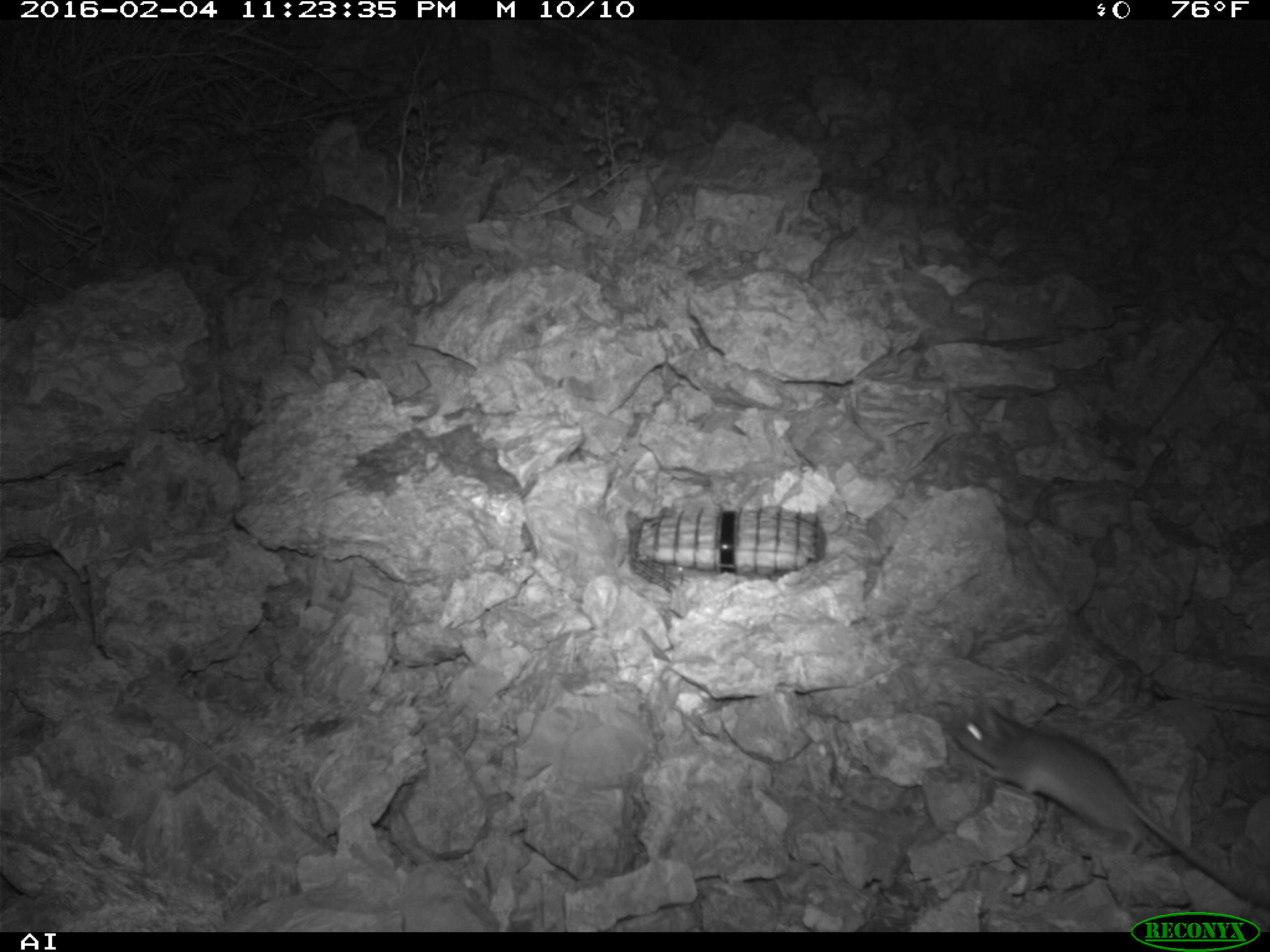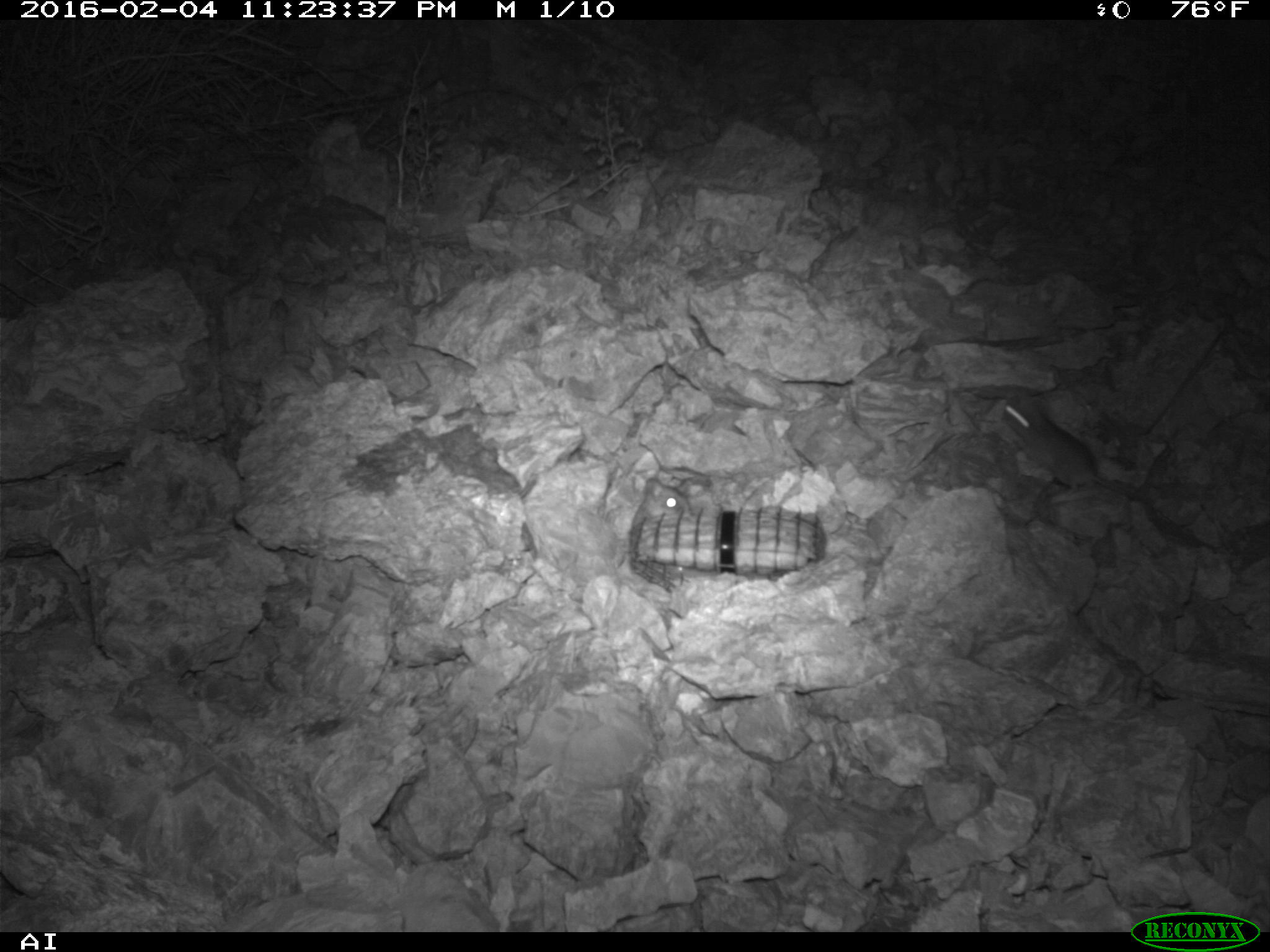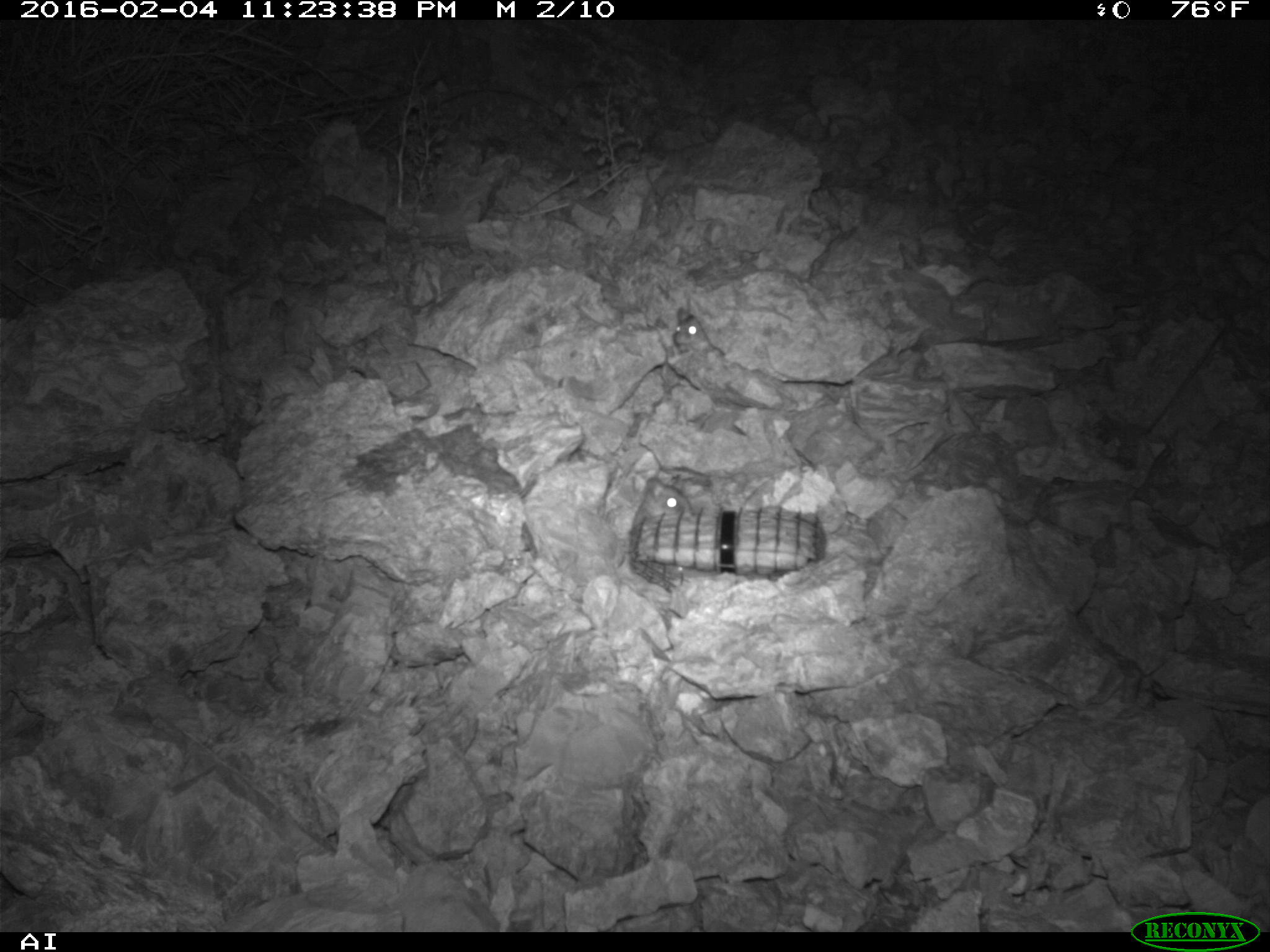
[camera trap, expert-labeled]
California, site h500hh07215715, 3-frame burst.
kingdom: Animalia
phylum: Chordata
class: Mammalia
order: Rodentia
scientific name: Rodentia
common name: rodent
Rodent (Rodentia).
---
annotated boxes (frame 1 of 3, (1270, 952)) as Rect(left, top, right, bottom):
rodent: Rect(952, 700, 1269, 910)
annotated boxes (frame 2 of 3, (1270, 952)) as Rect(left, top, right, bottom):
rodent: Rect(1003, 394, 1142, 500); Rect(632, 478, 690, 526)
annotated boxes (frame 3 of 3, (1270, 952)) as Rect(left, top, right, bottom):
rodent: Rect(630, 476, 690, 531); Rect(673, 306, 722, 353)